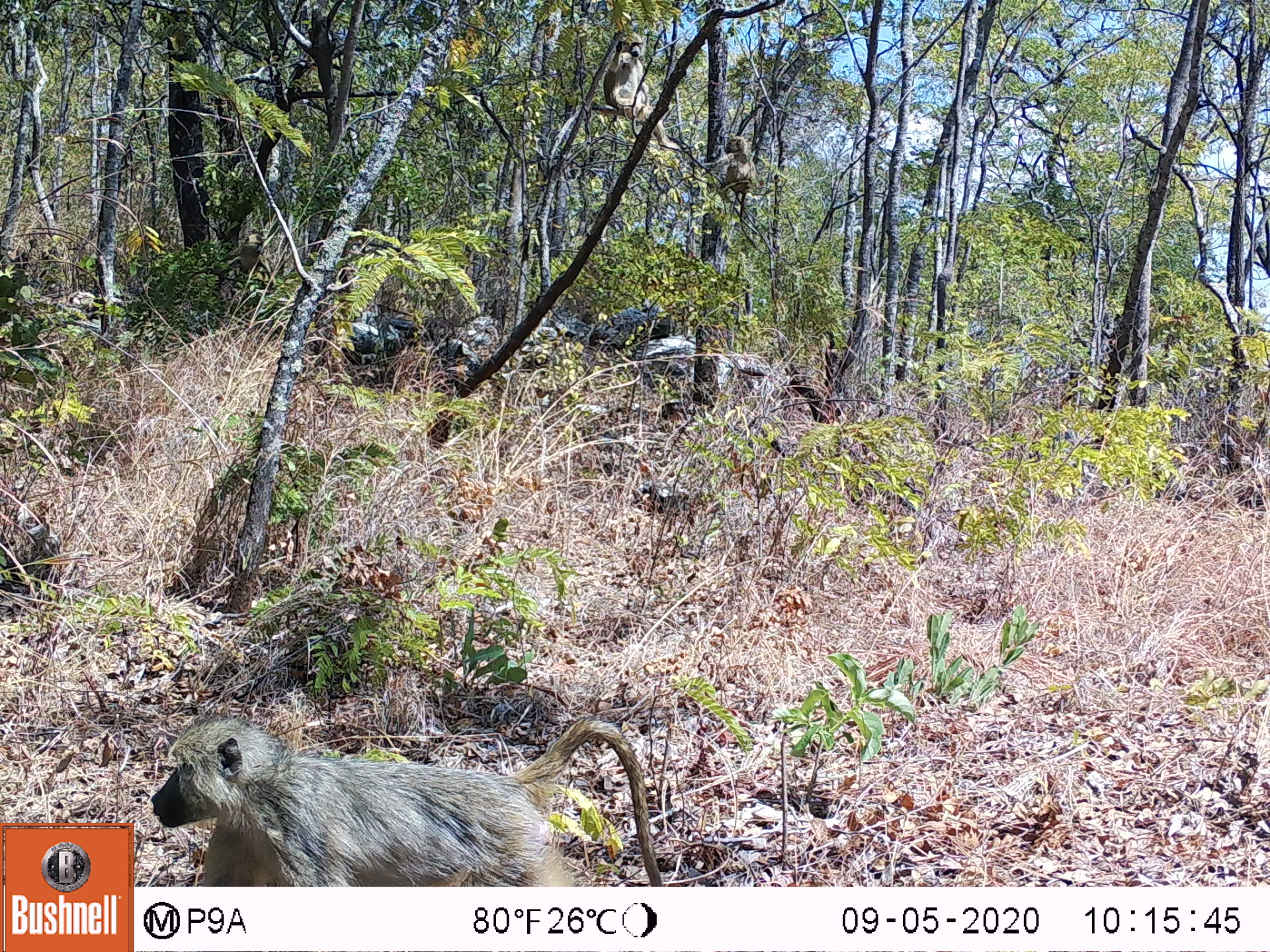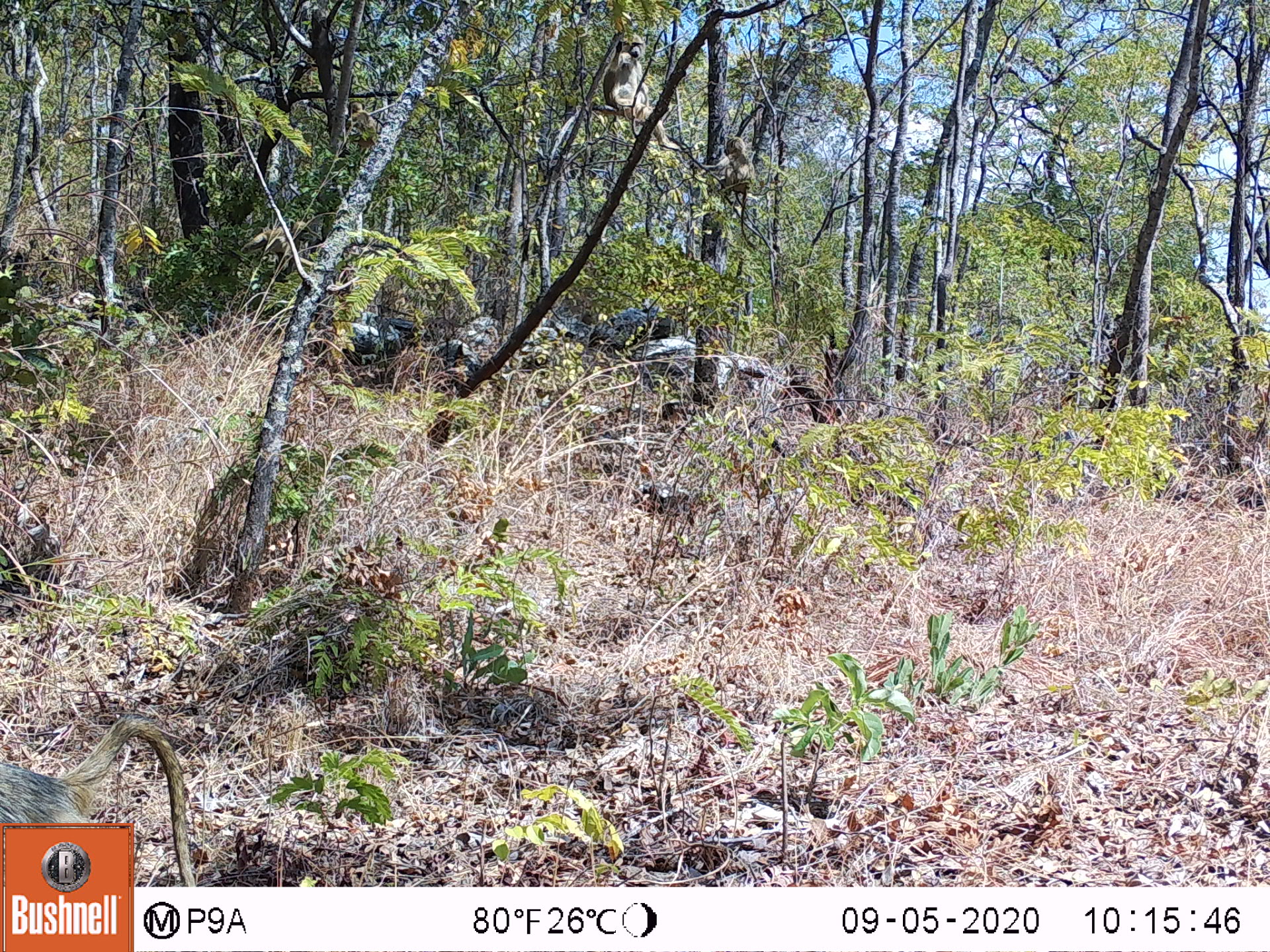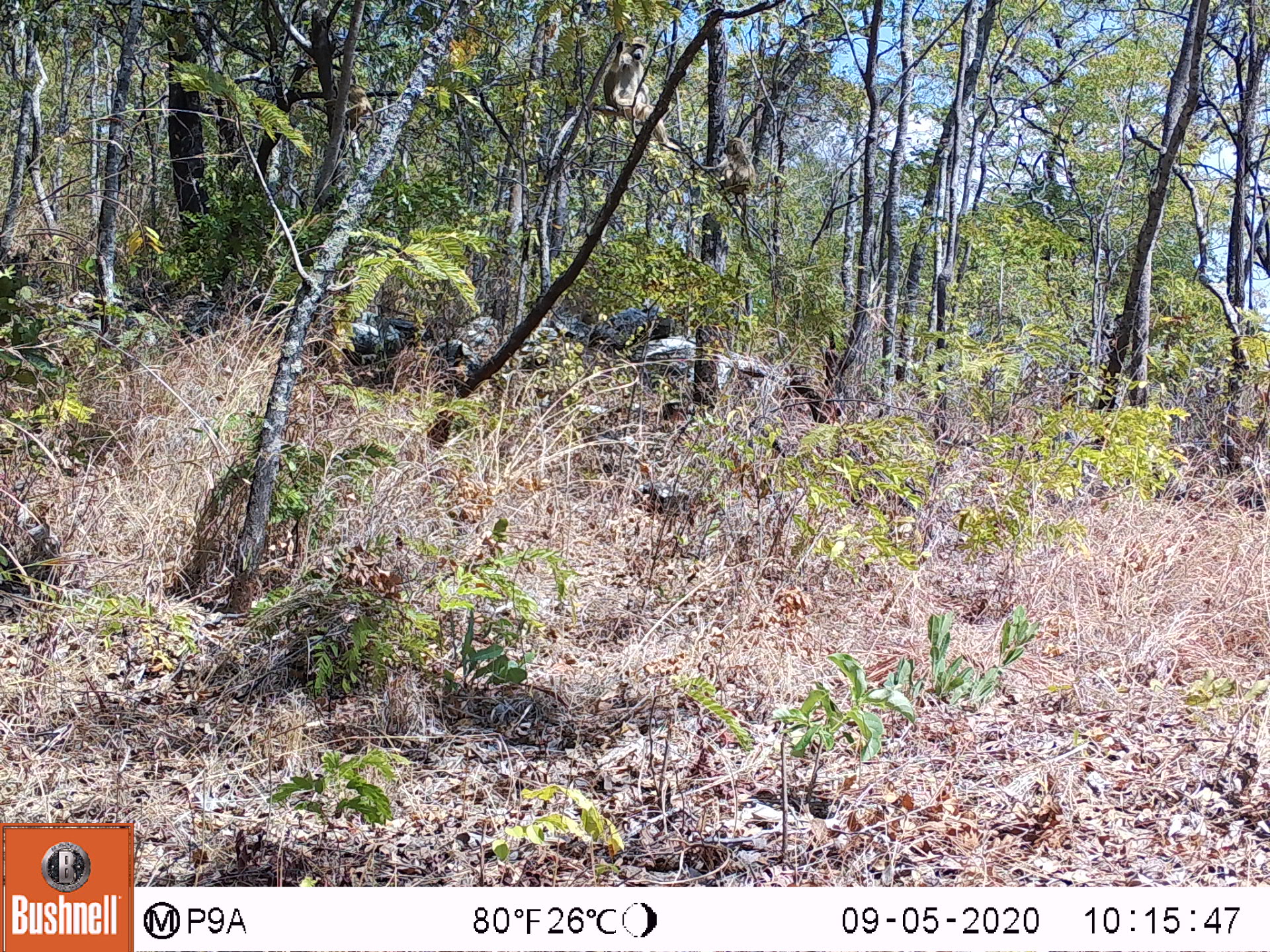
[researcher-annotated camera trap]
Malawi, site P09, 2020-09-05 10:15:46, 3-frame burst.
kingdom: Animalia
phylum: Chordata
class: Mammalia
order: Primates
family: Cercopithecidae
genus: Papio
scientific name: Papio cynocephalus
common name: yellow baboon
Yellow baboon (Papio cynocephalus), count 3.